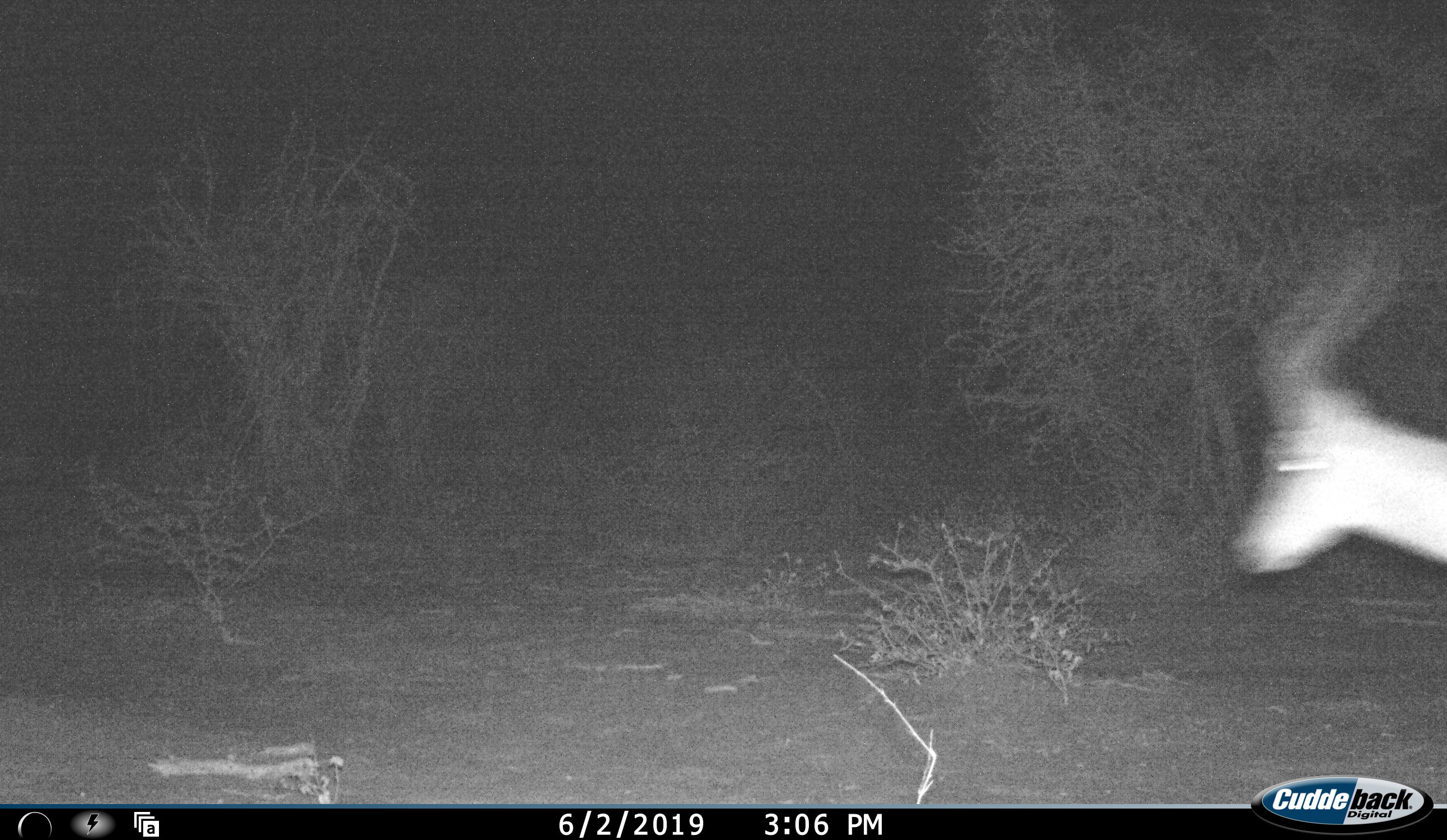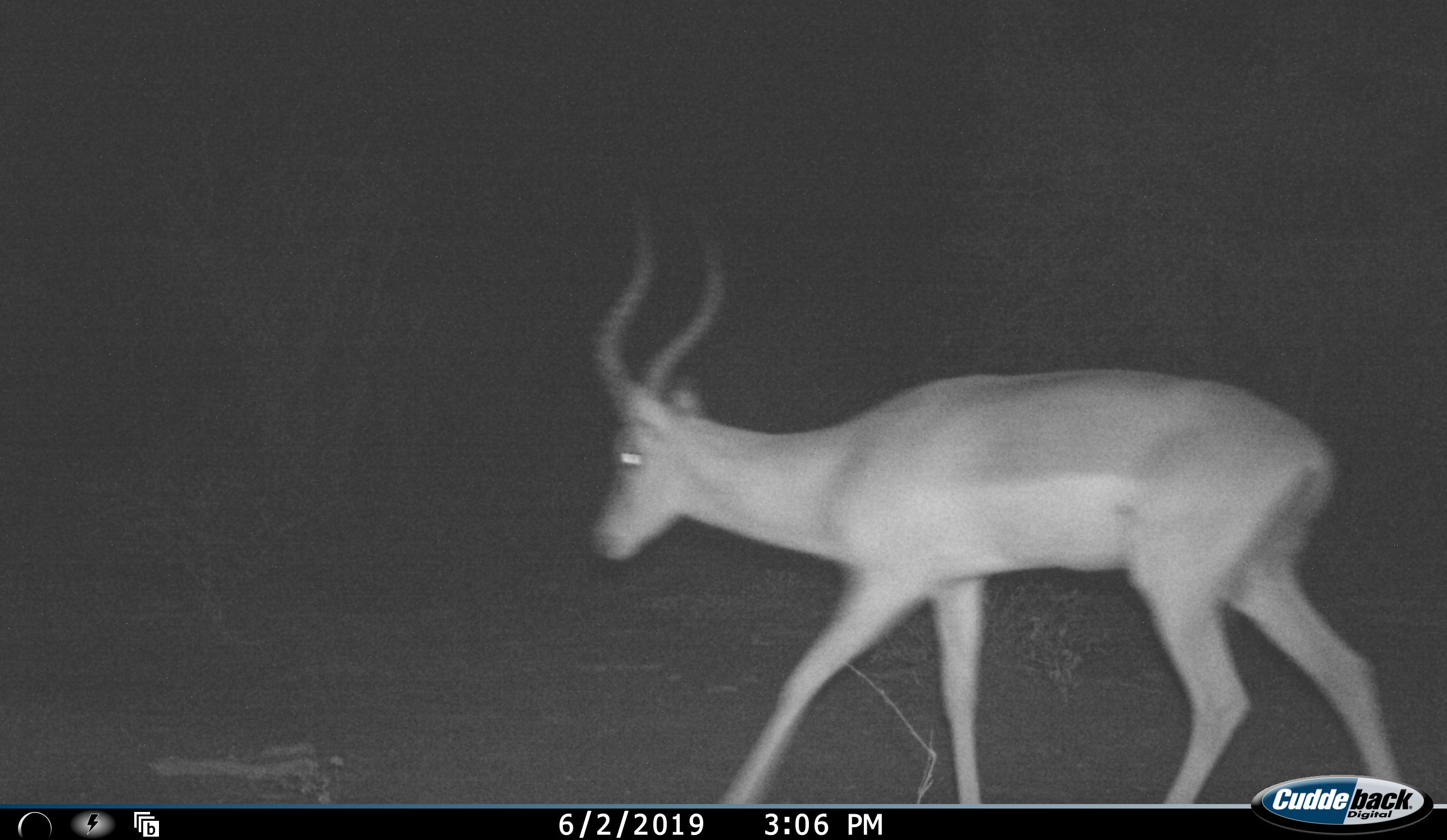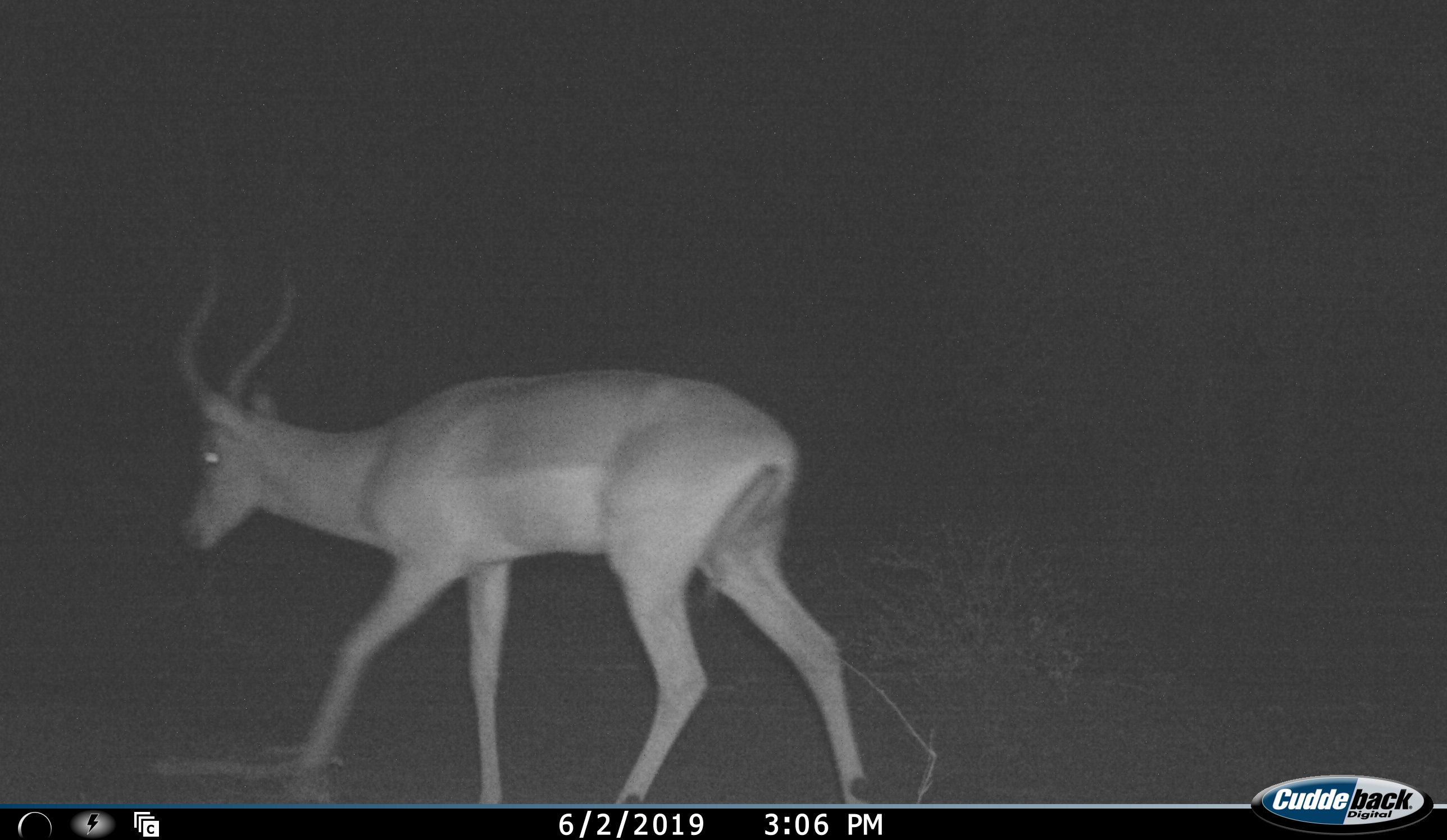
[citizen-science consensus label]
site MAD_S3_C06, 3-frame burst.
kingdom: Animalia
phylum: Chordata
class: Mammalia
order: Artiodactyla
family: Bovidae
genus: Aepyceros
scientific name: Aepyceros melampus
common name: impala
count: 1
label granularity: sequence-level